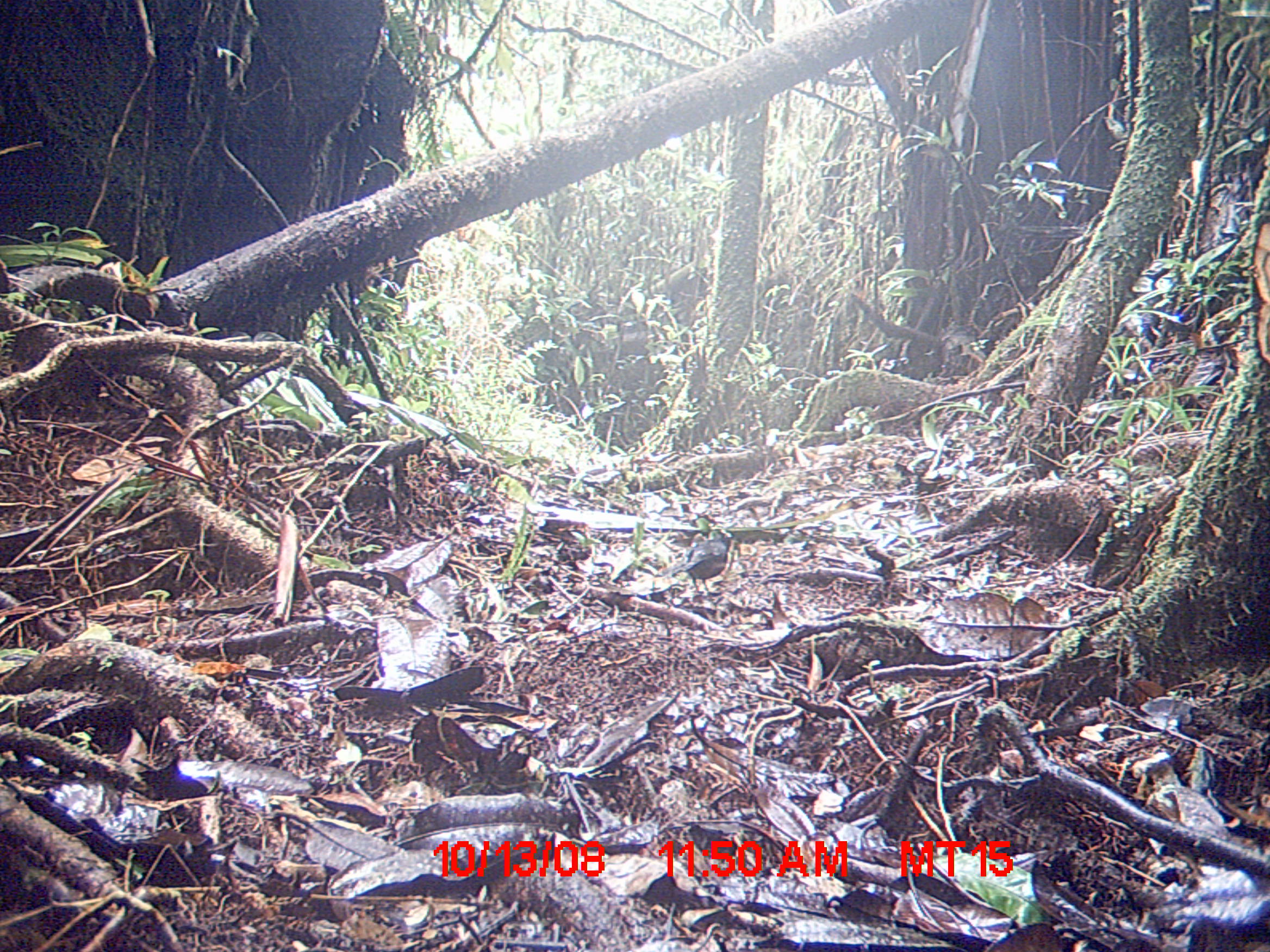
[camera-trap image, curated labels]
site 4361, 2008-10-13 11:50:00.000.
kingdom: Animalia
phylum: Chordata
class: Aves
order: Passeriformes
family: Muscicapidae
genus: Copsychus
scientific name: Copsychus albospecularis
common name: madagascar magpie-robin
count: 1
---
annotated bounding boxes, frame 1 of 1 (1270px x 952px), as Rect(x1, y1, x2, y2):
copsychus albospecularis: Rect(665, 530, 732, 596)